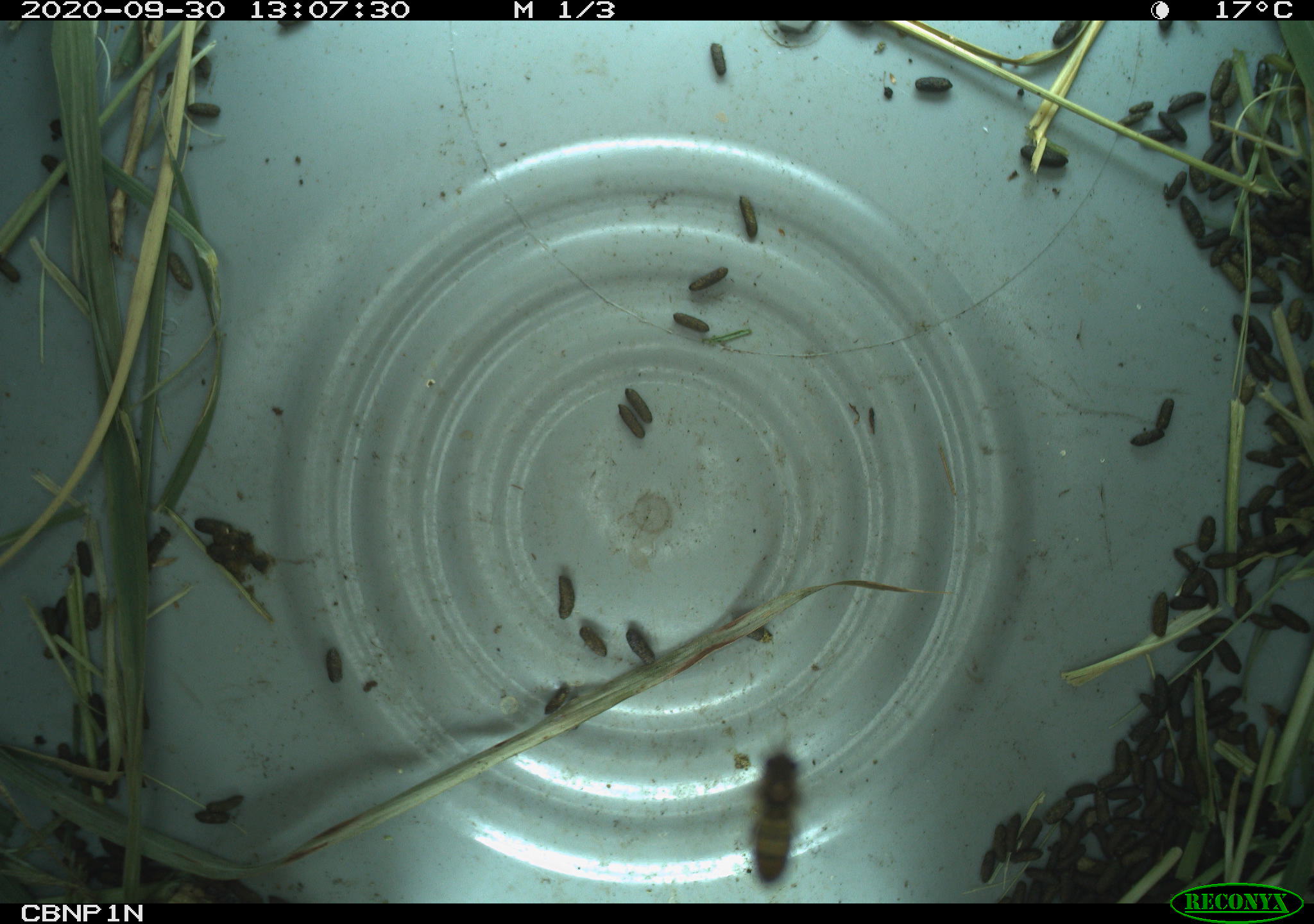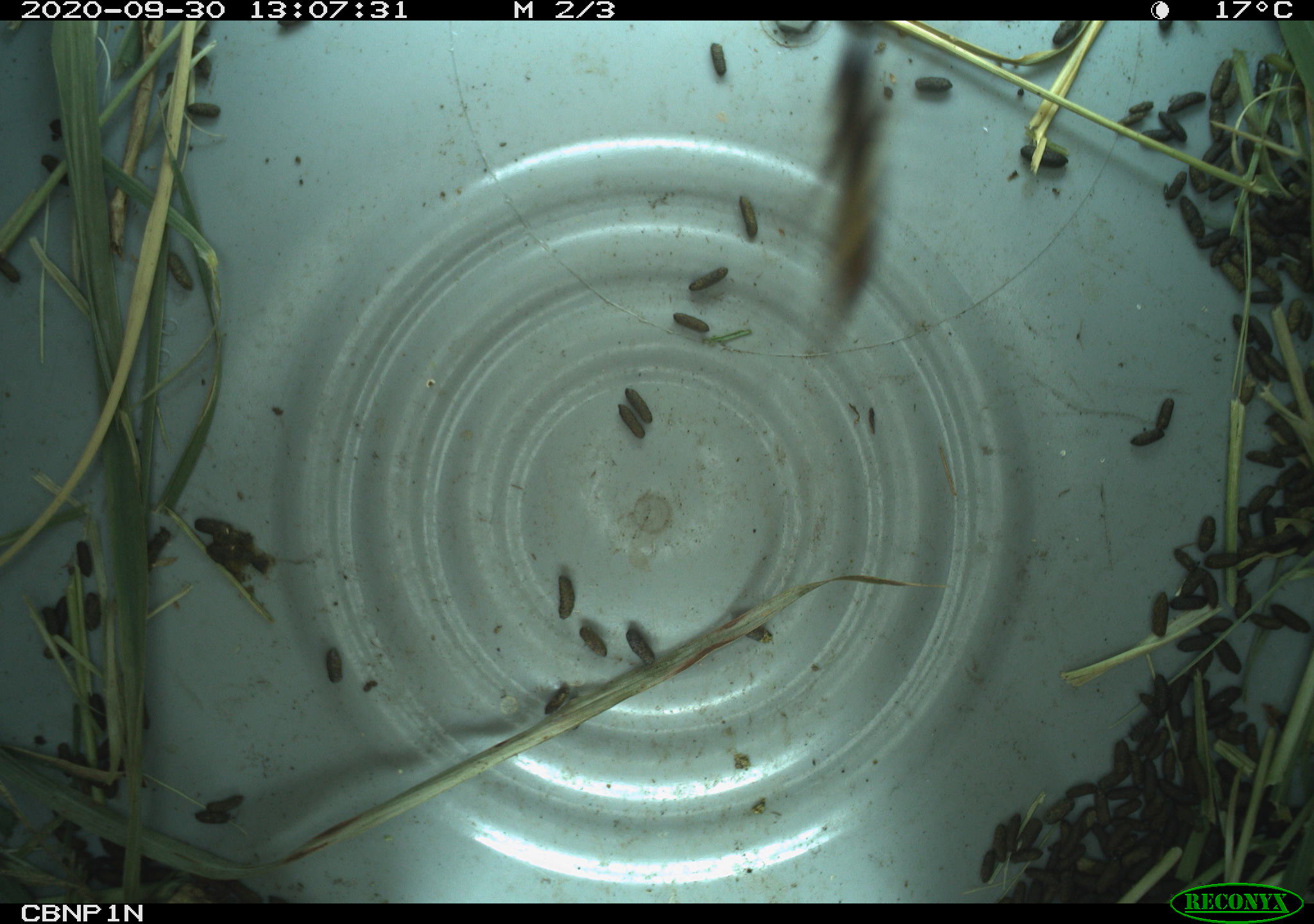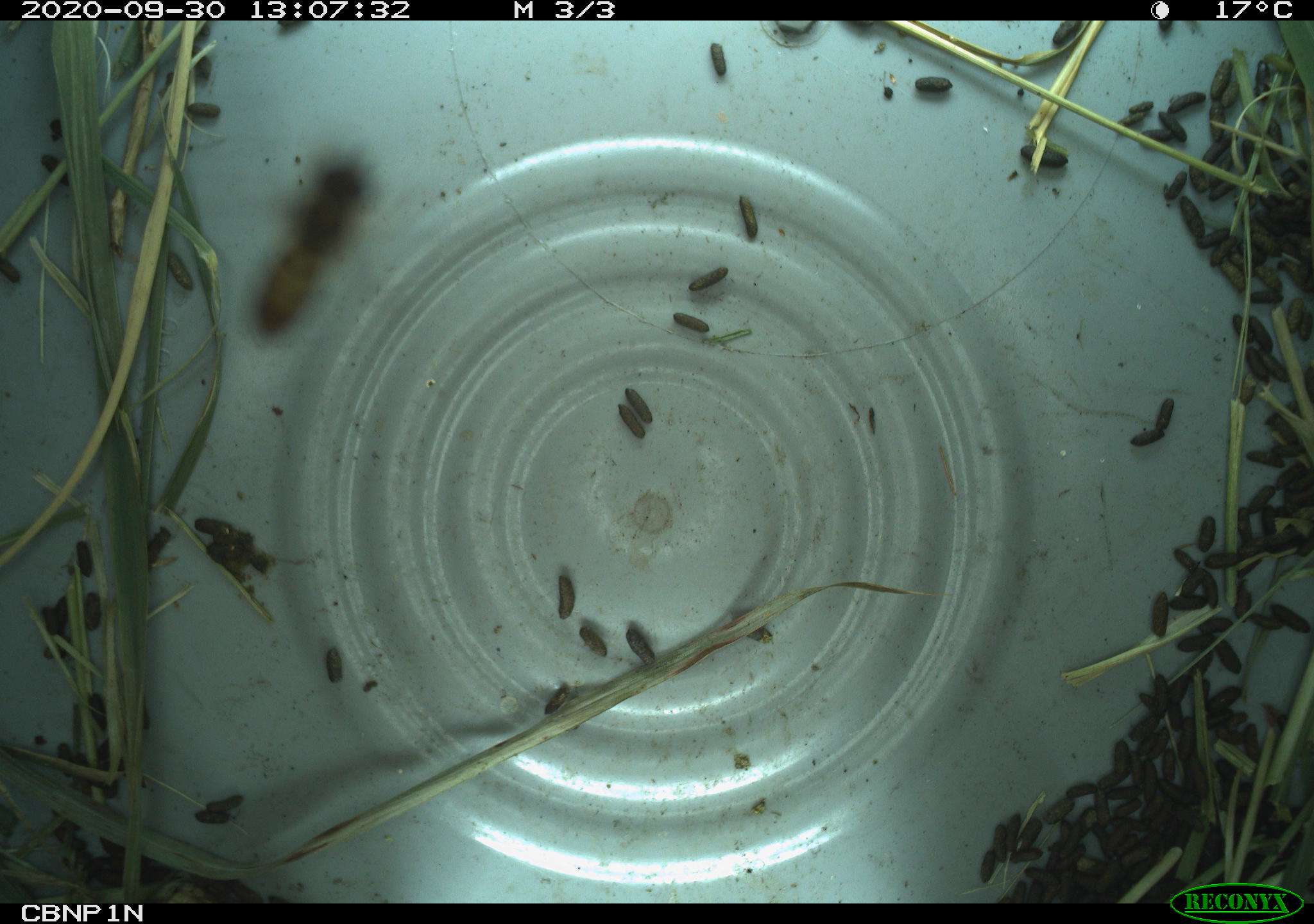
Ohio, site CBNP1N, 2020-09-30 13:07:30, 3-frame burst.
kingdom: Animalia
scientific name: Animalia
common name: animal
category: invertebrate